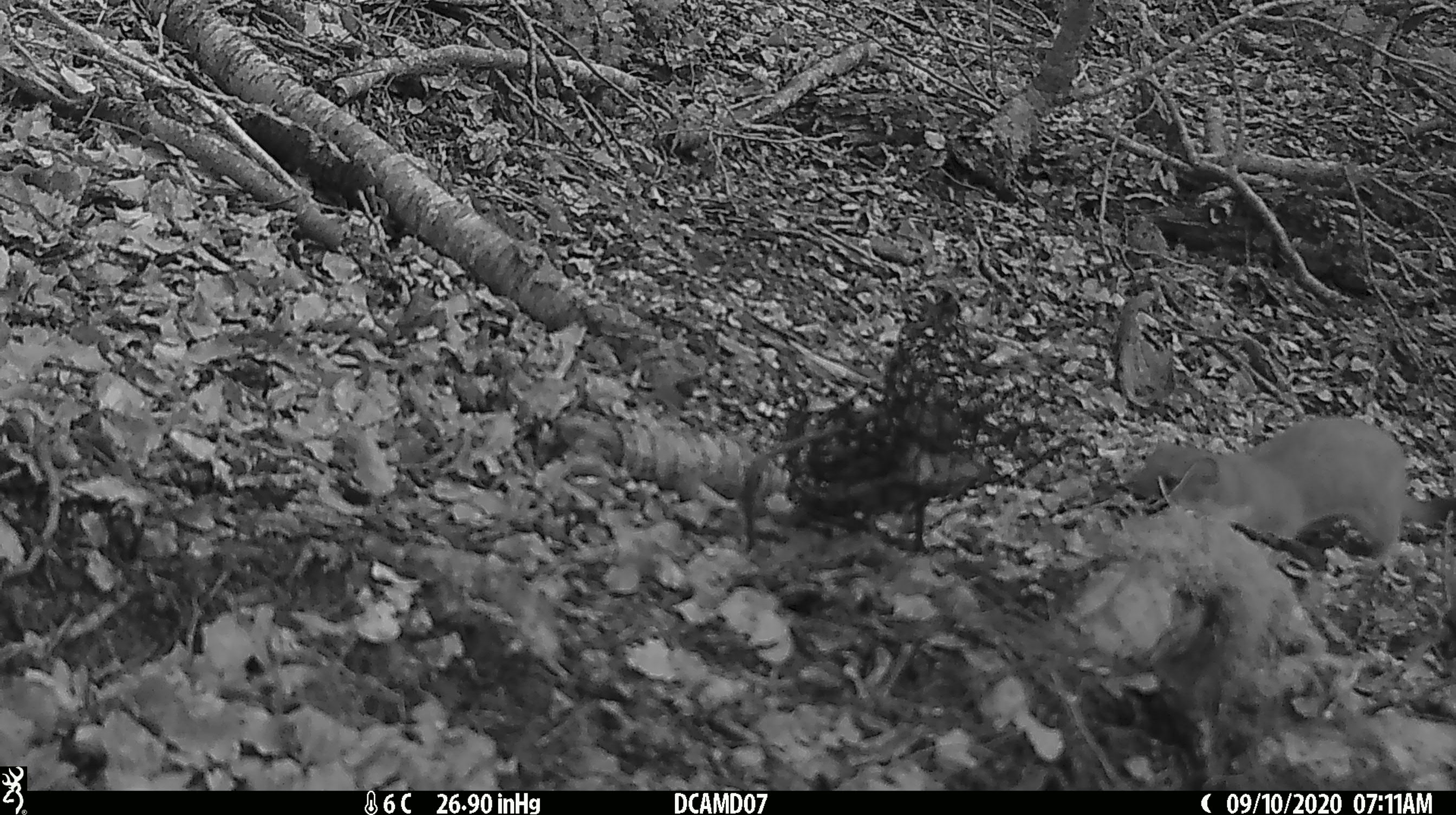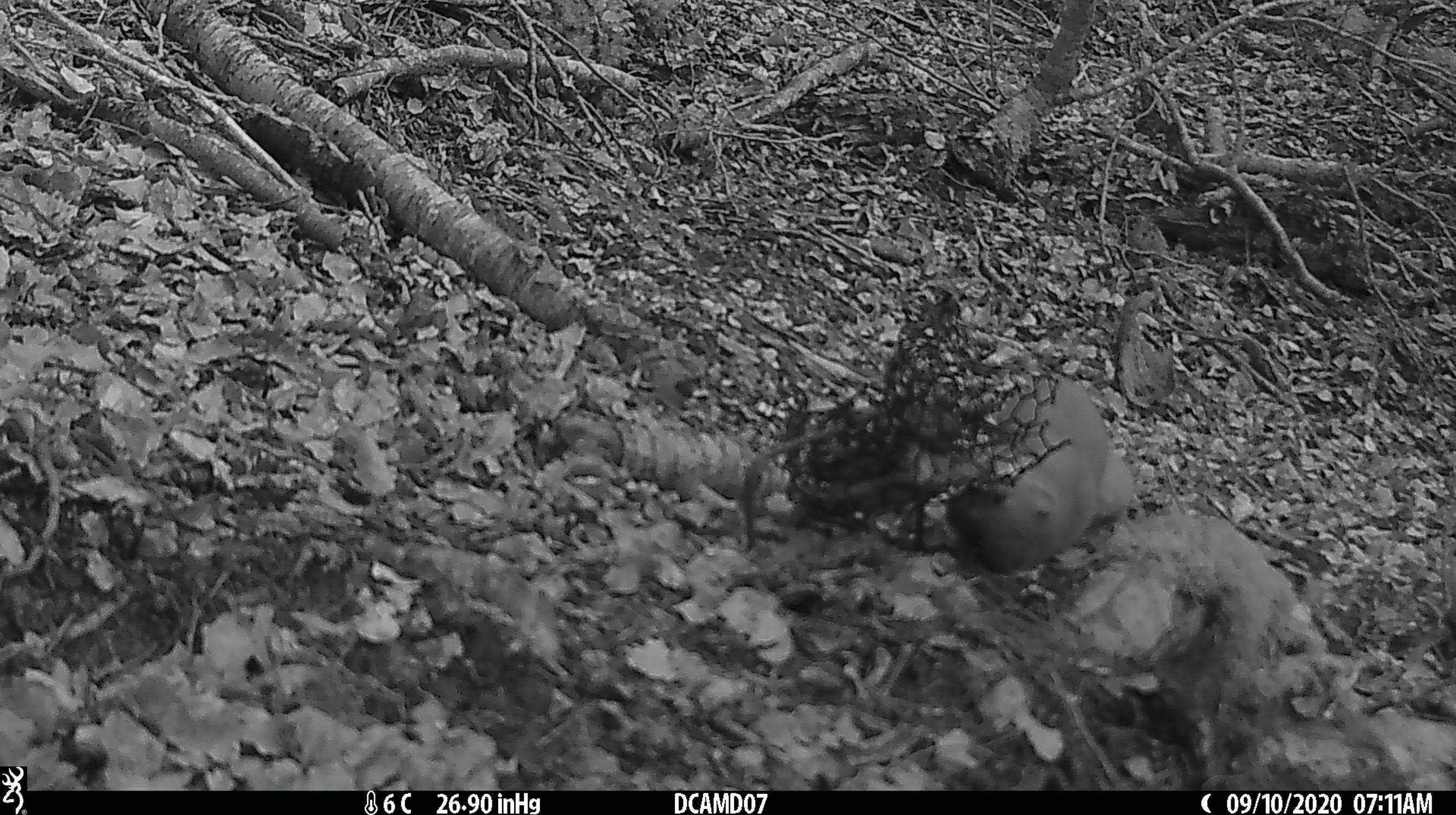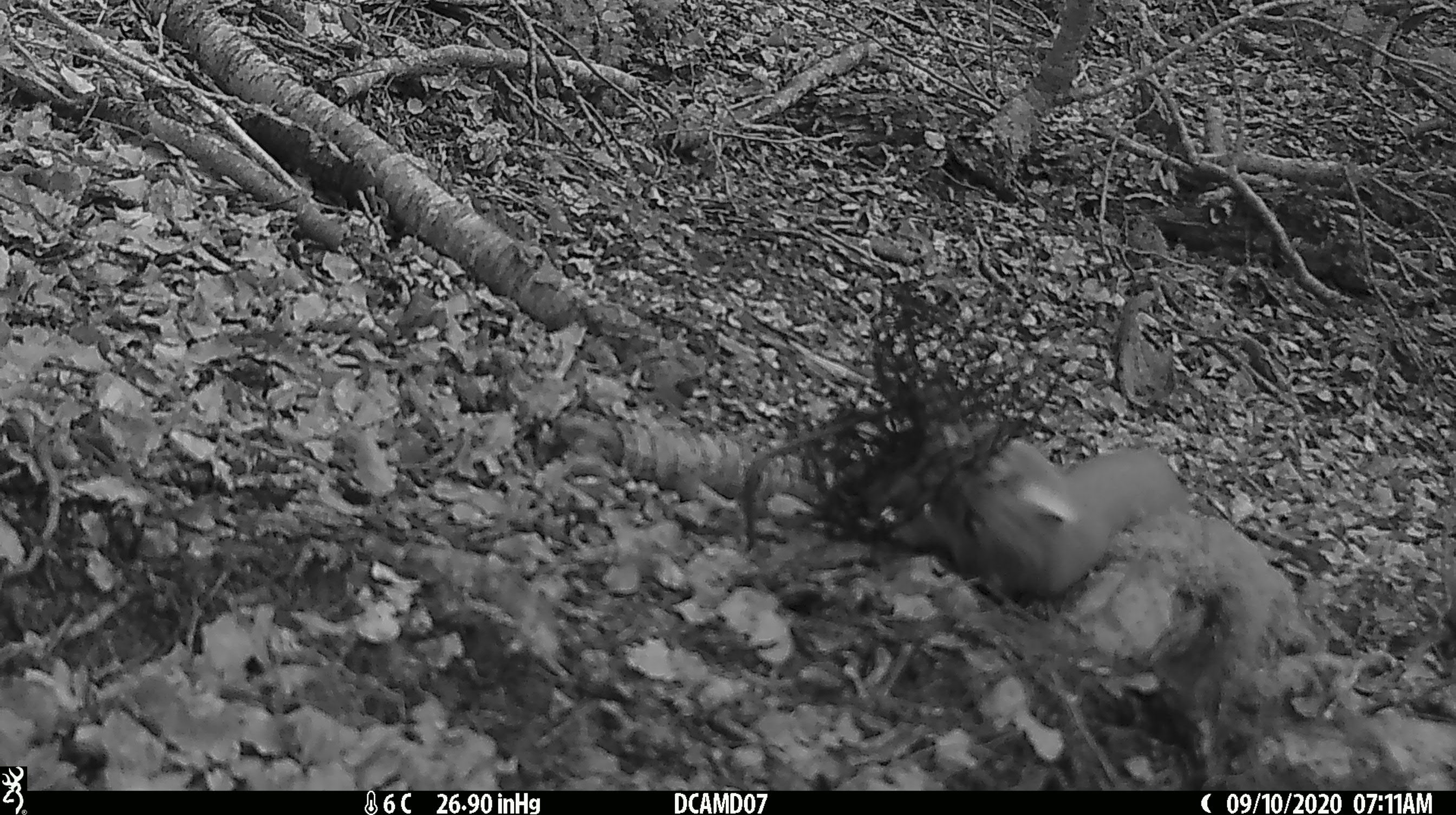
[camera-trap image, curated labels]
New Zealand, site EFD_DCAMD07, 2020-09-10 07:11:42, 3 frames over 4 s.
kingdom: Animalia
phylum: Chordata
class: Mammalia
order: Carnivora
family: Mustelidae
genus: Mustela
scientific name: Mustela erminea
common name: stoat